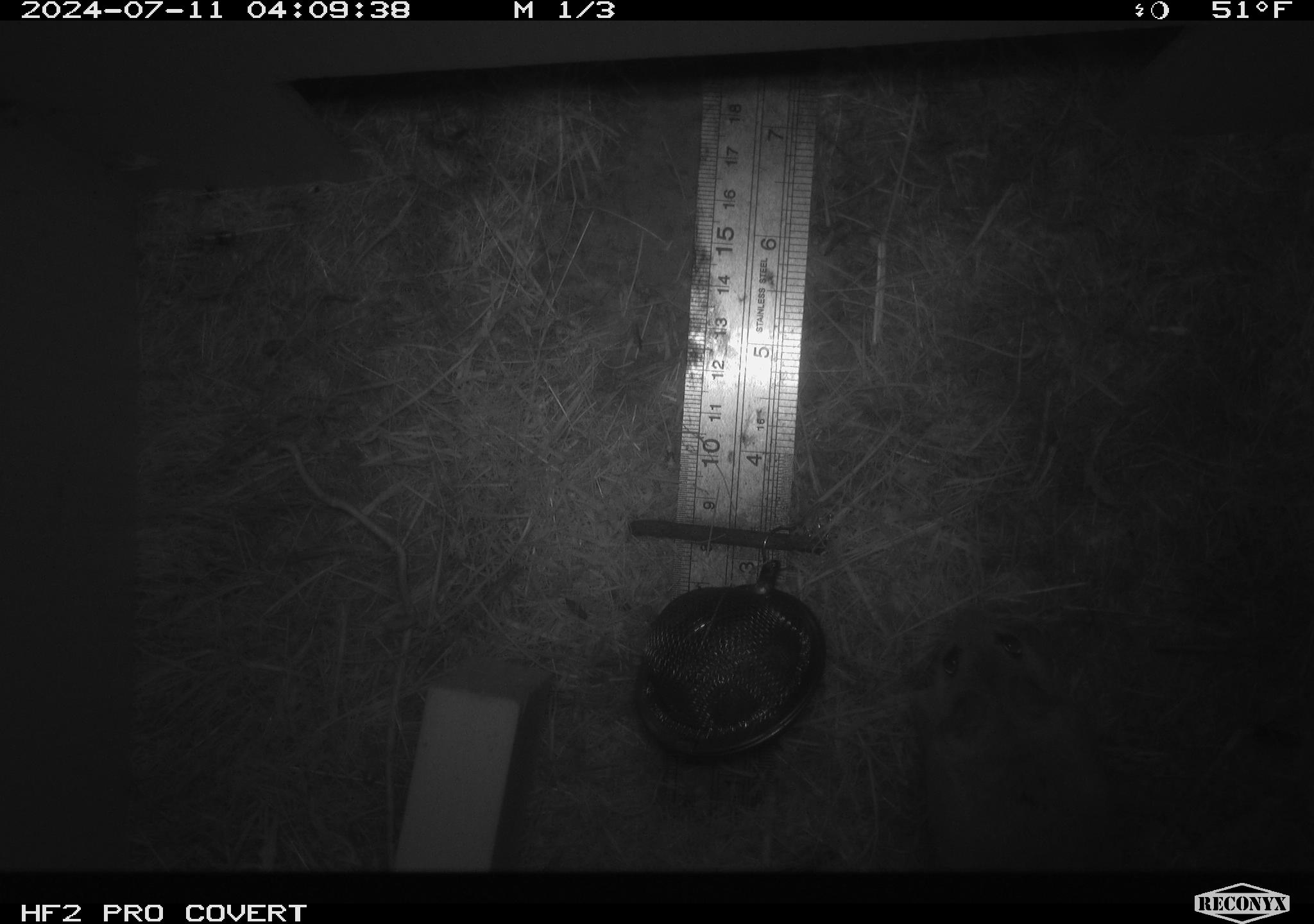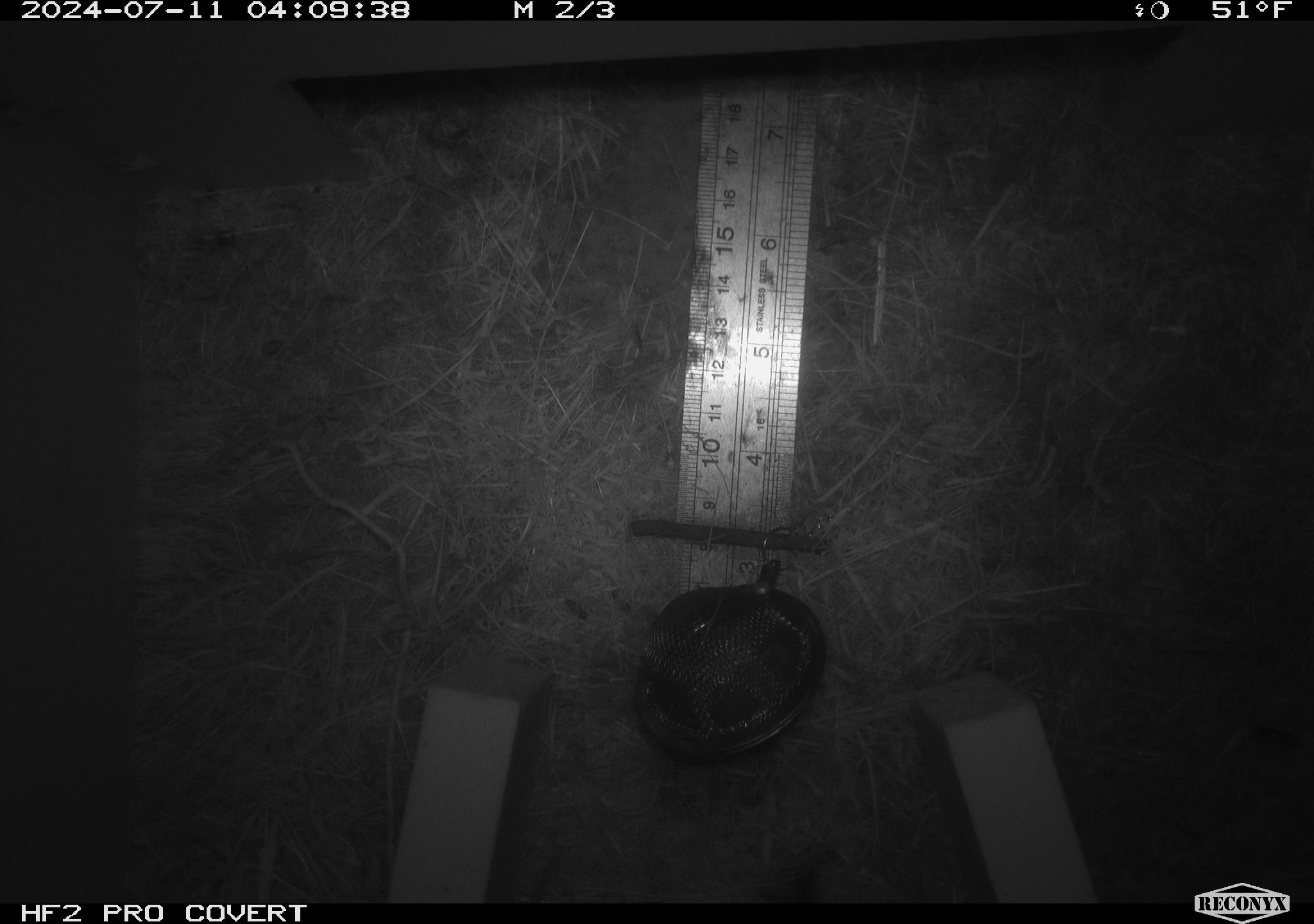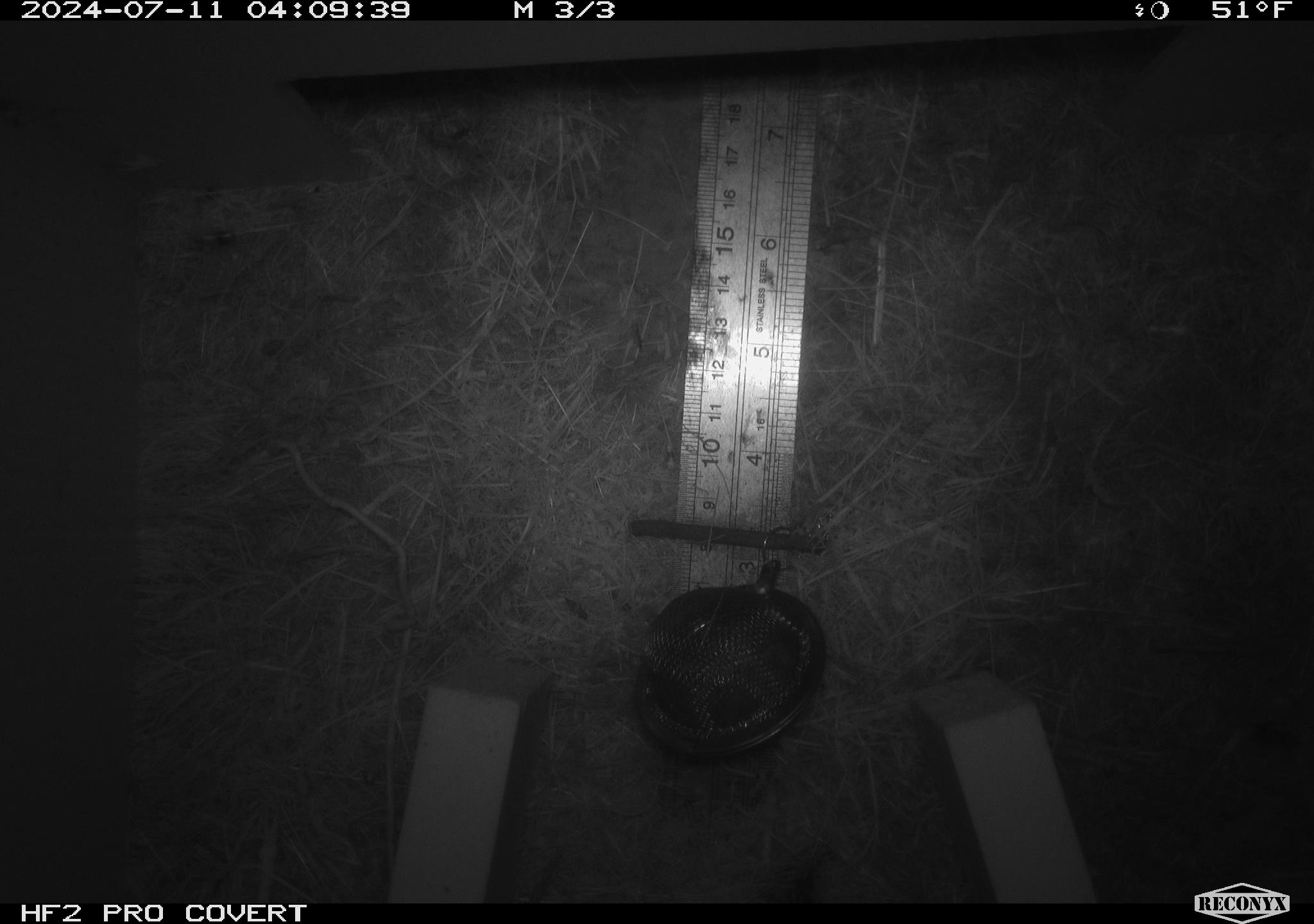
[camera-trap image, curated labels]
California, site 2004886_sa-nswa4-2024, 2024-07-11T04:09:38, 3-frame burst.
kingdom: Animalia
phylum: Chordata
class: Mammalia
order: Rodentia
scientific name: Rodentia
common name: mouse species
Mouse species (Rodentia).